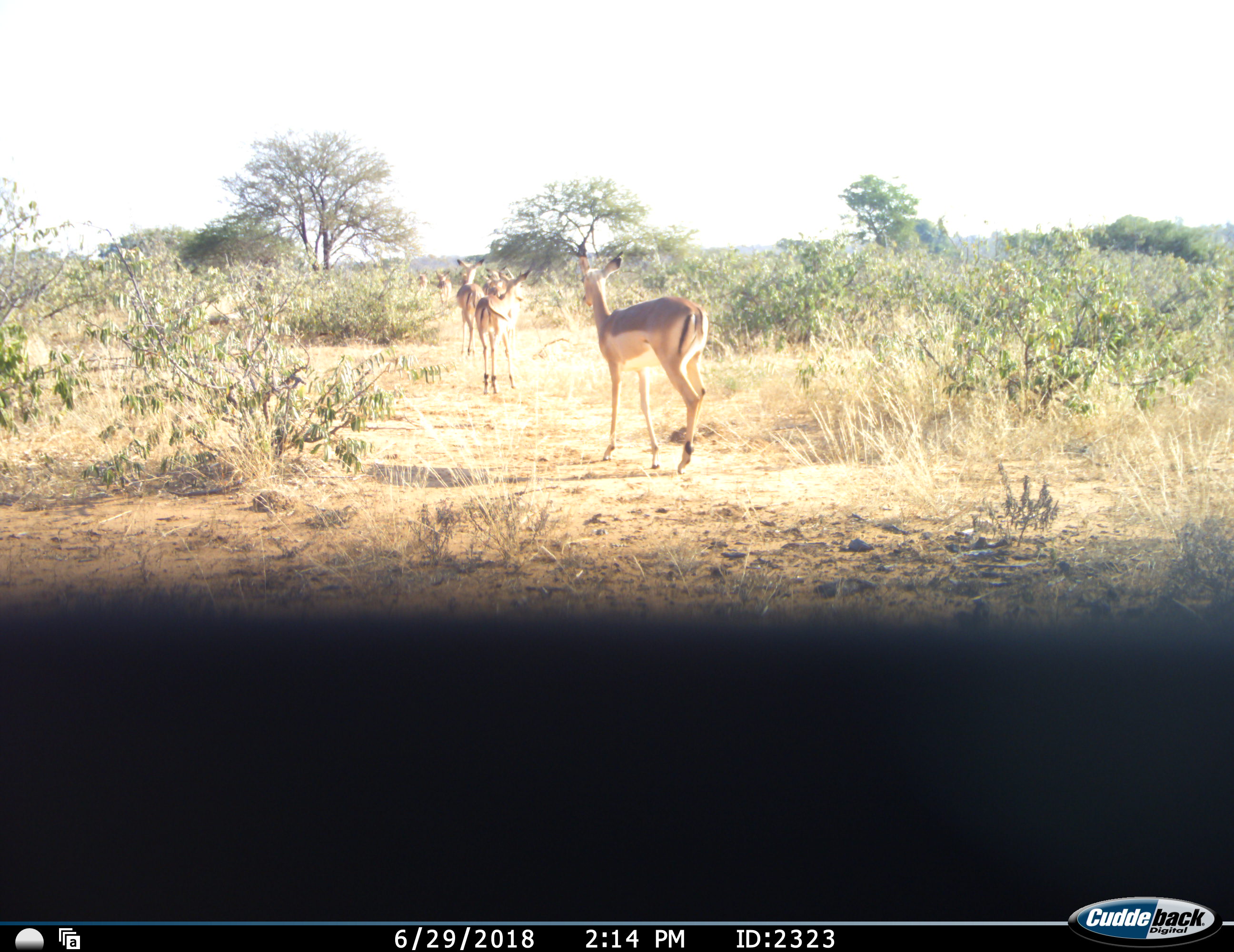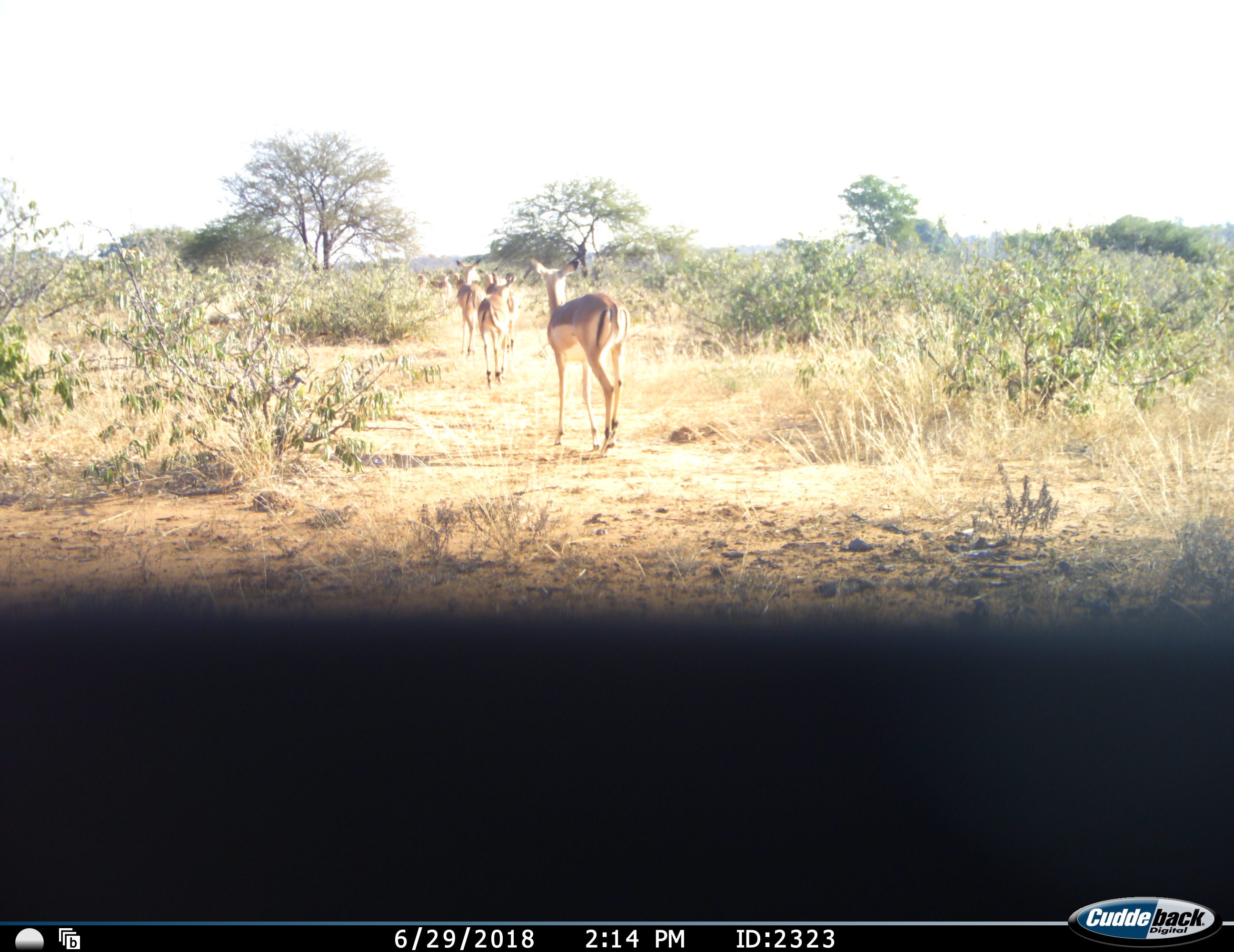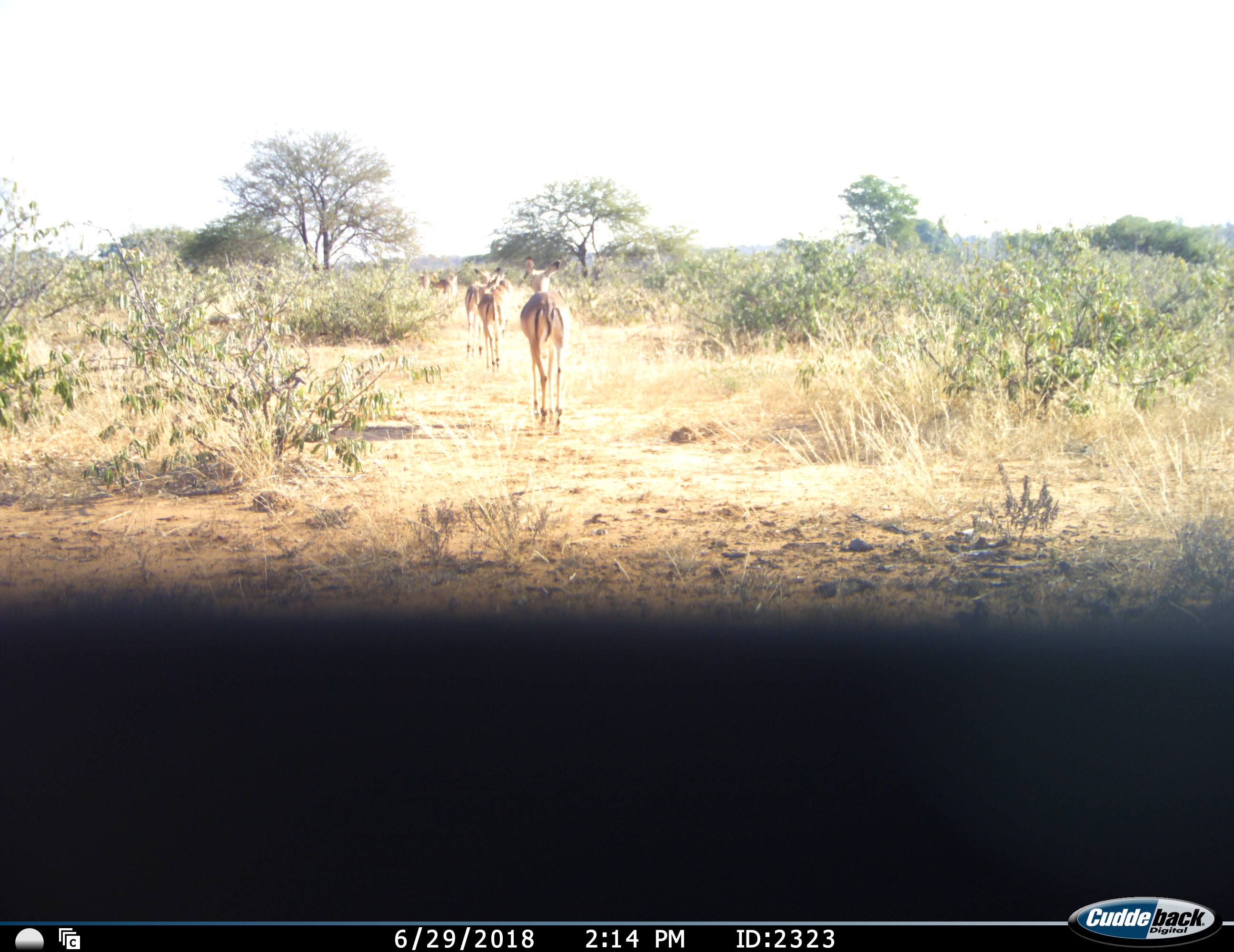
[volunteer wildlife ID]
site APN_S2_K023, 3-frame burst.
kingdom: Animalia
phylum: Chordata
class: Mammalia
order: Artiodactyla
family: Bovidae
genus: Aepyceros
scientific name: Aepyceros melampus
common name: impala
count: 7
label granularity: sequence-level